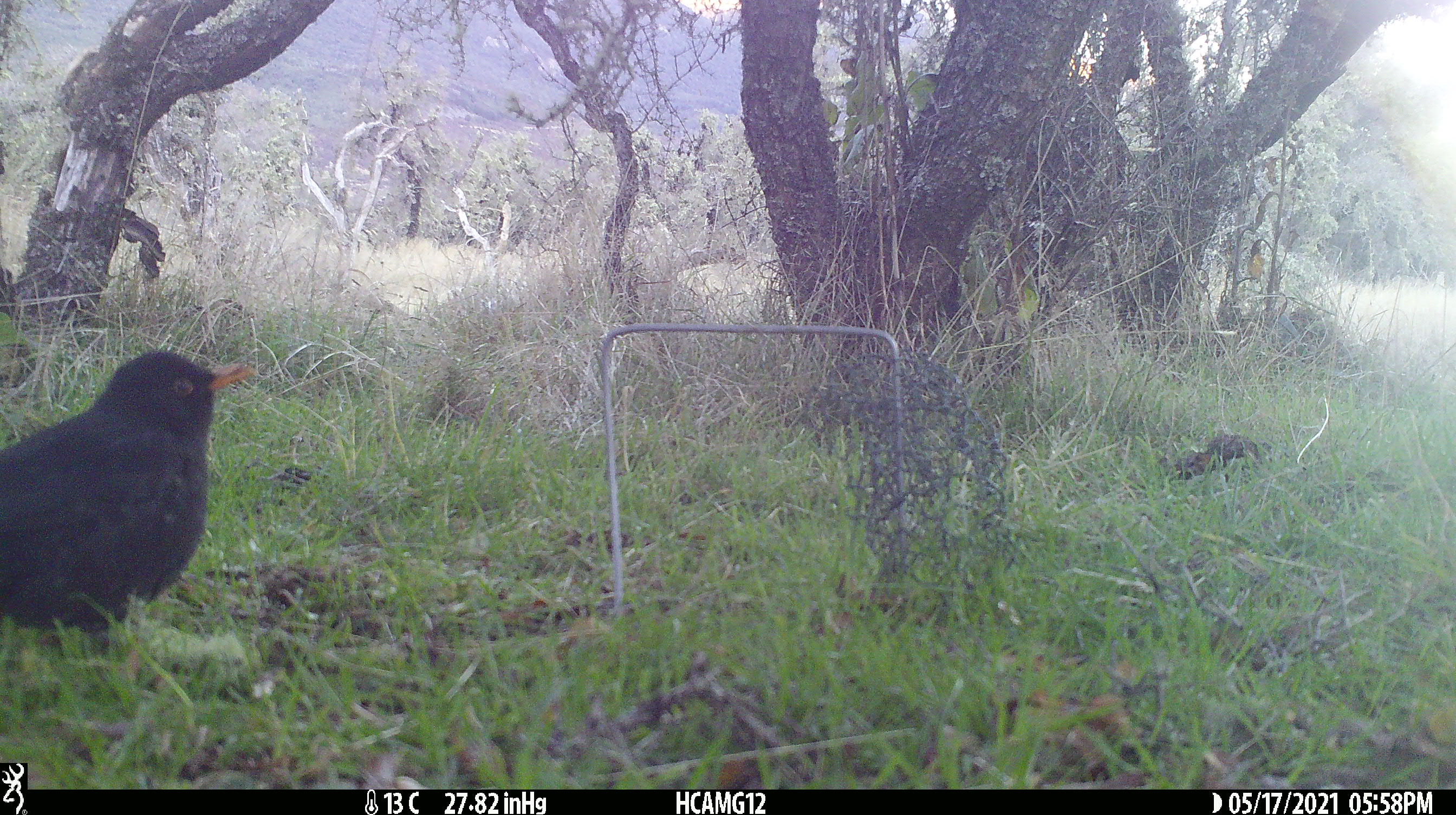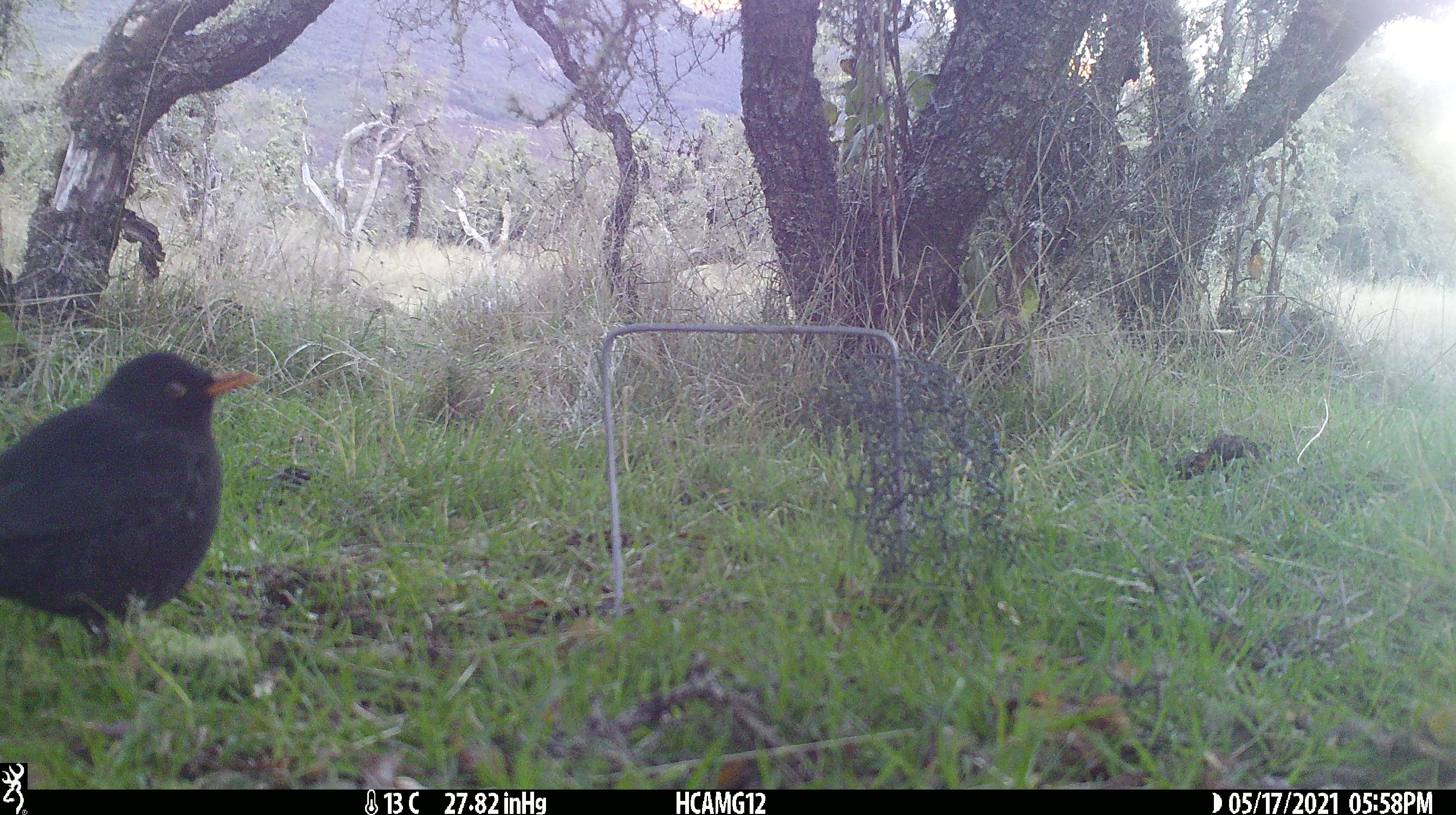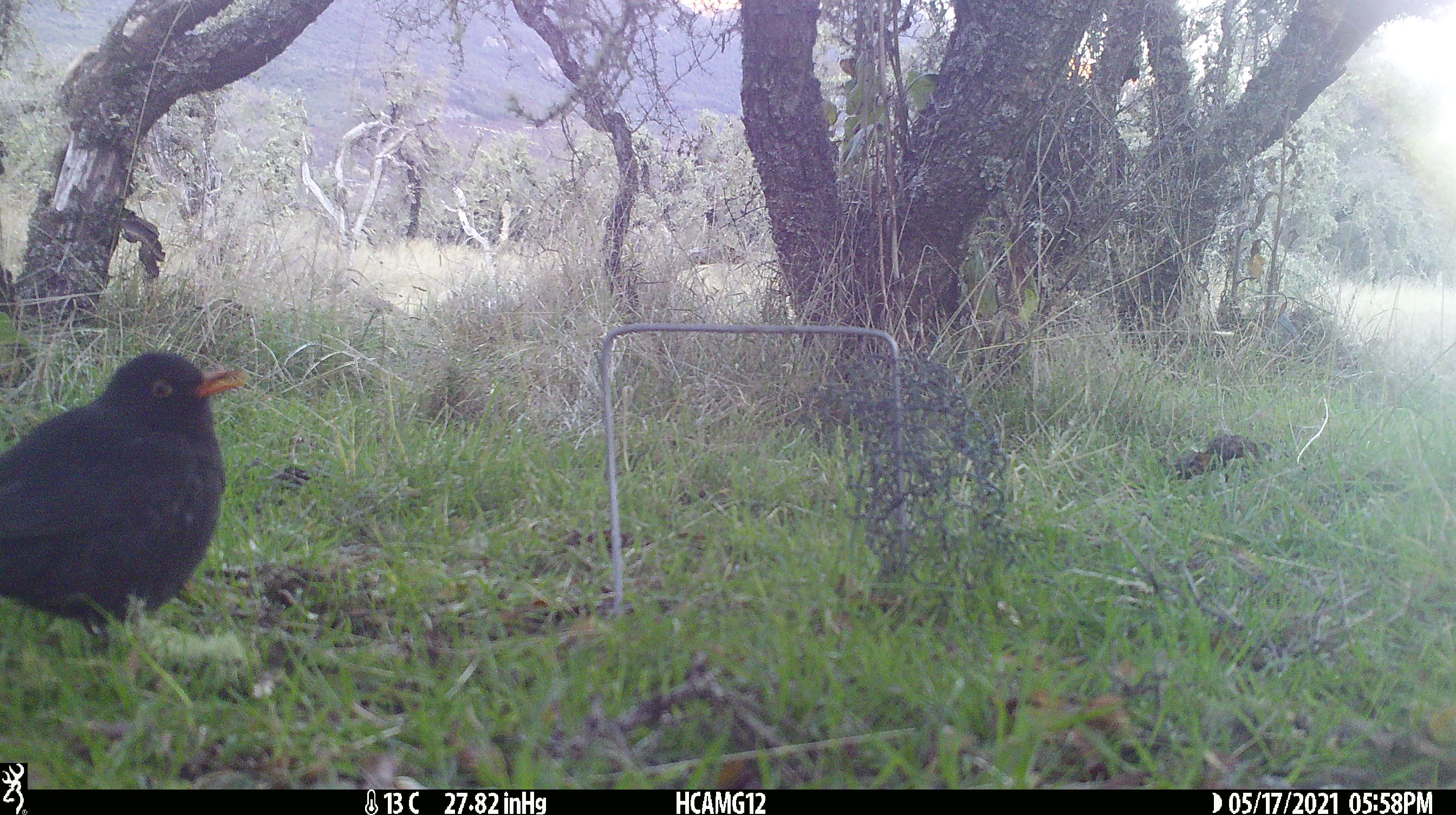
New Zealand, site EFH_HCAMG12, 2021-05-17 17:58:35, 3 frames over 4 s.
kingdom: Animalia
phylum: Chordata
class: Aves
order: Passeriformes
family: Turdidae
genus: Turdus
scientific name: Turdus merula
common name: eurasian blackbird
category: blackbird